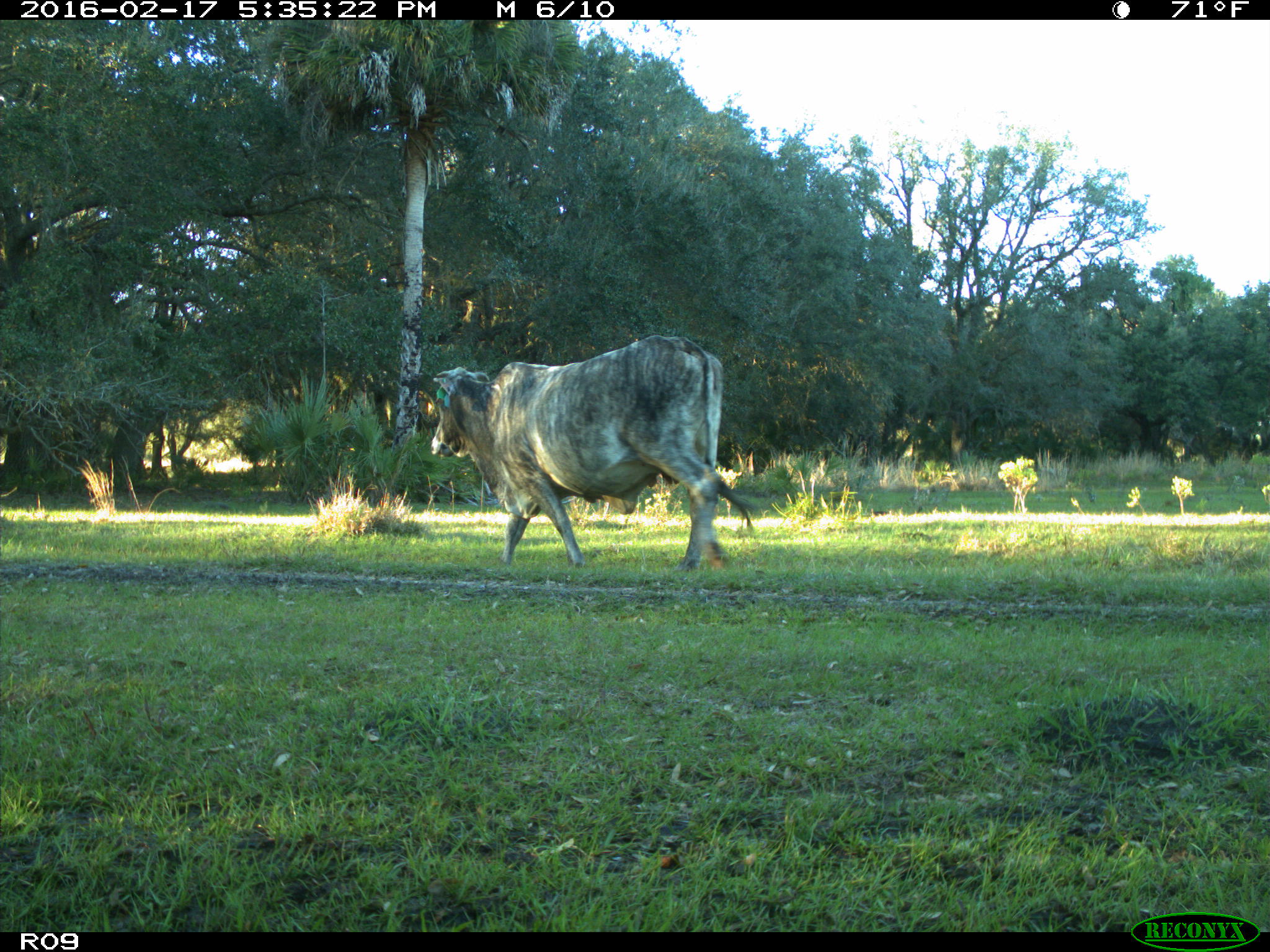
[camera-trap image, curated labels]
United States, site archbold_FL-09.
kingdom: Animalia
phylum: Chordata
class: Mammalia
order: Artiodactyla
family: Bovidae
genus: Bos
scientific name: Bos taurus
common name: domestic cow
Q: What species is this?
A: Bos taurus (domestic cow).